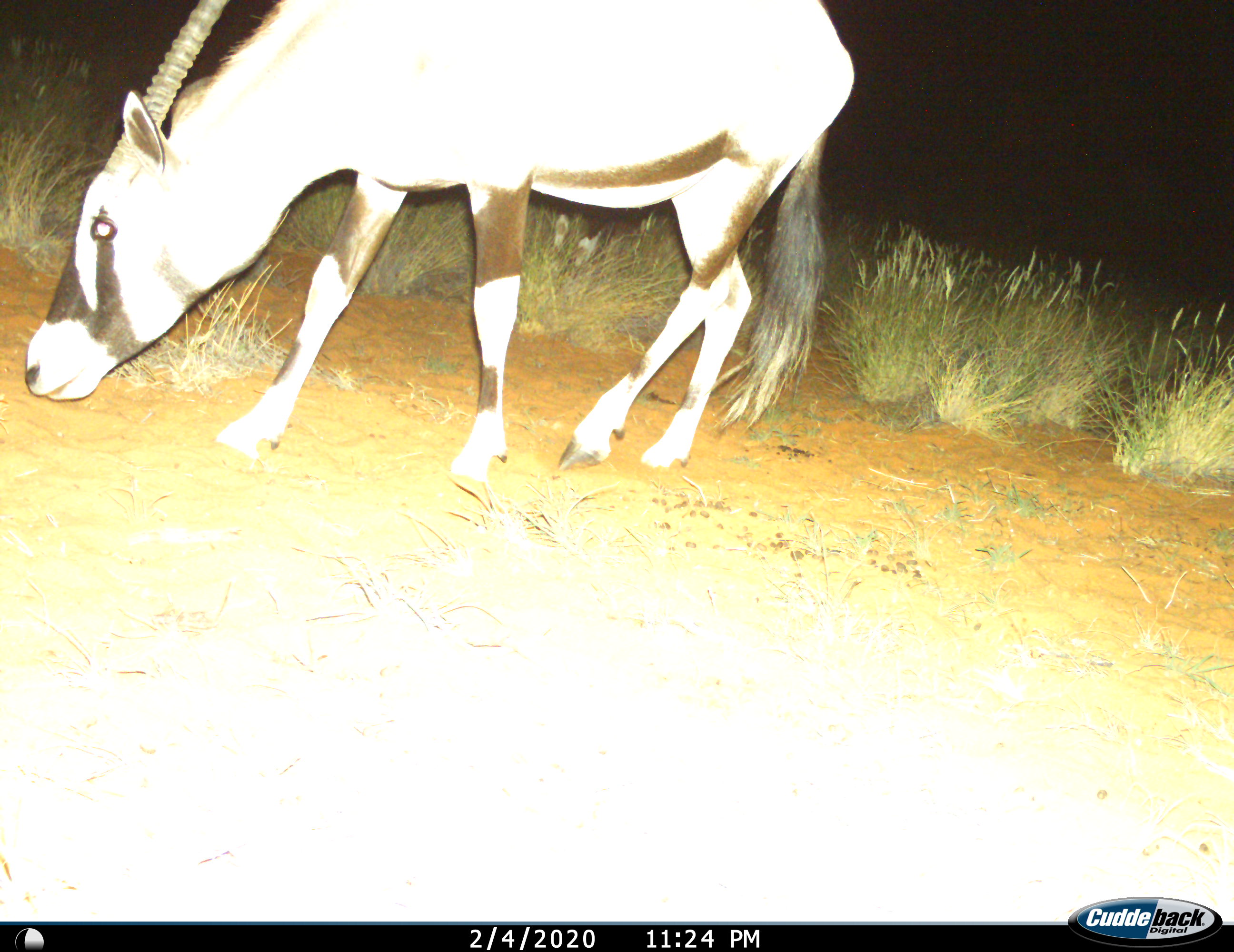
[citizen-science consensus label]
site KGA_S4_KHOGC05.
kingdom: Animalia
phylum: Chordata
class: Mammalia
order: Artiodactyla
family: Bovidae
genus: Oryx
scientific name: Oryx gazella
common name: gemsbok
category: oryx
Oryx (gemsbok) (Oryx gazella), count 1. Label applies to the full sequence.